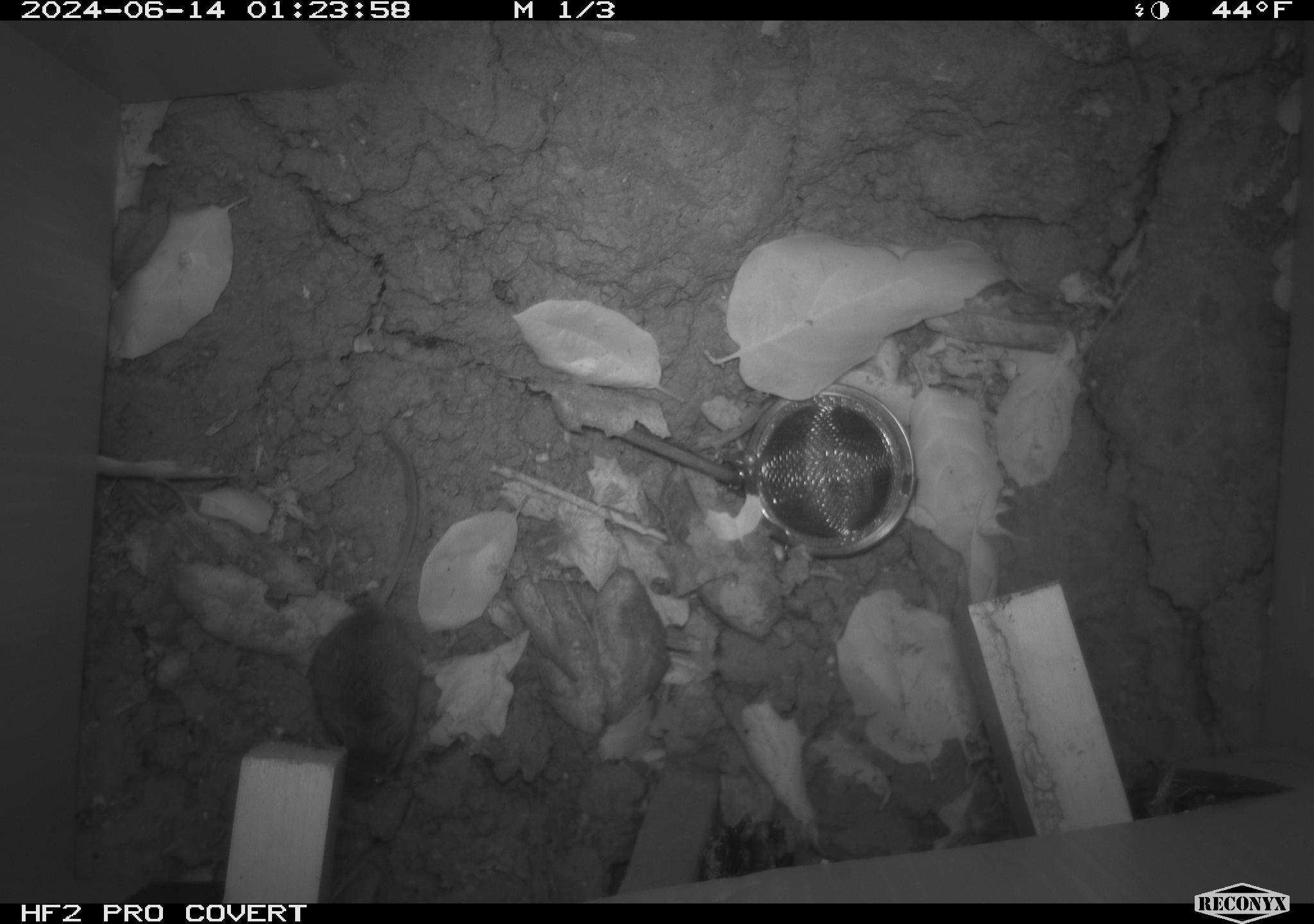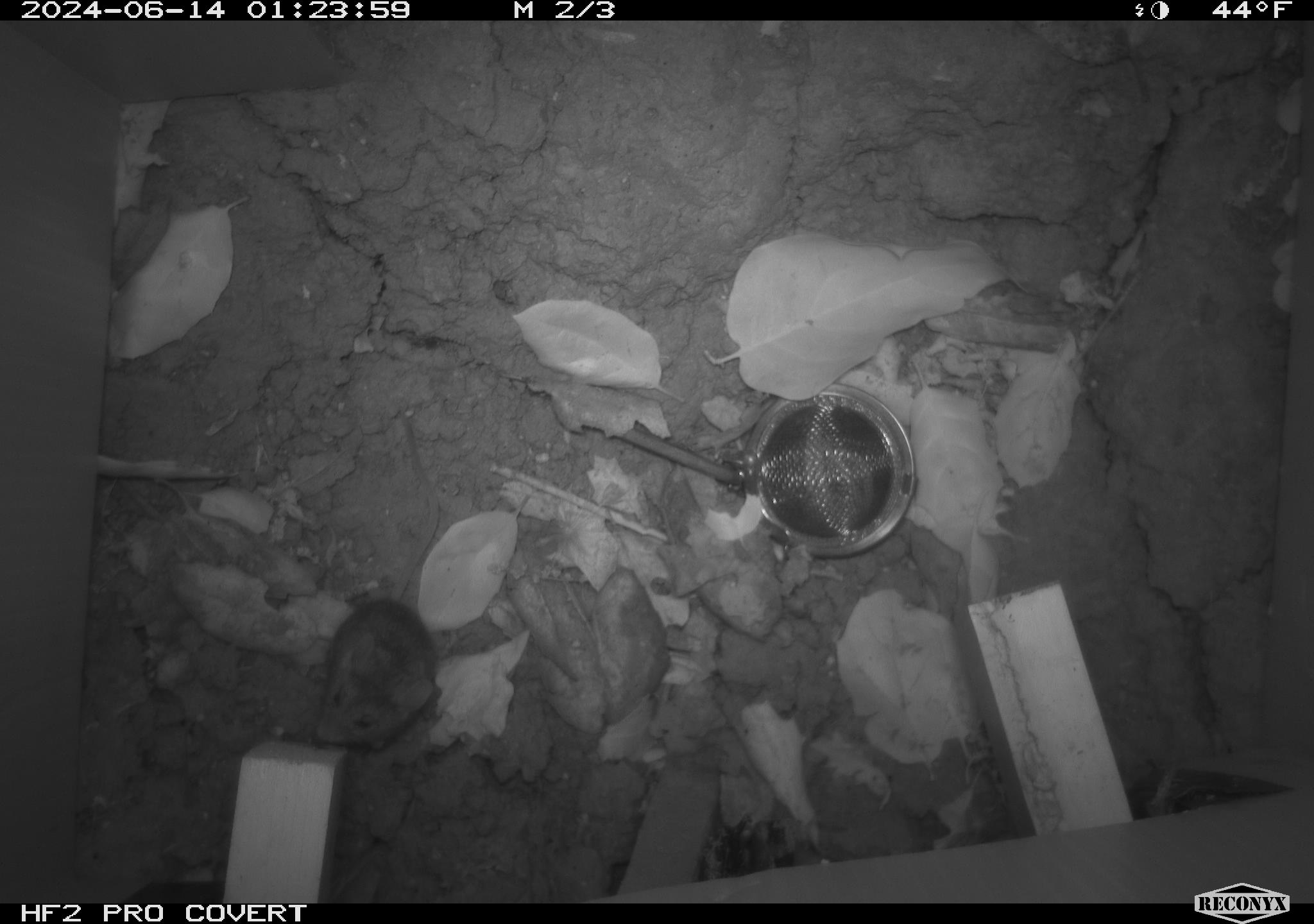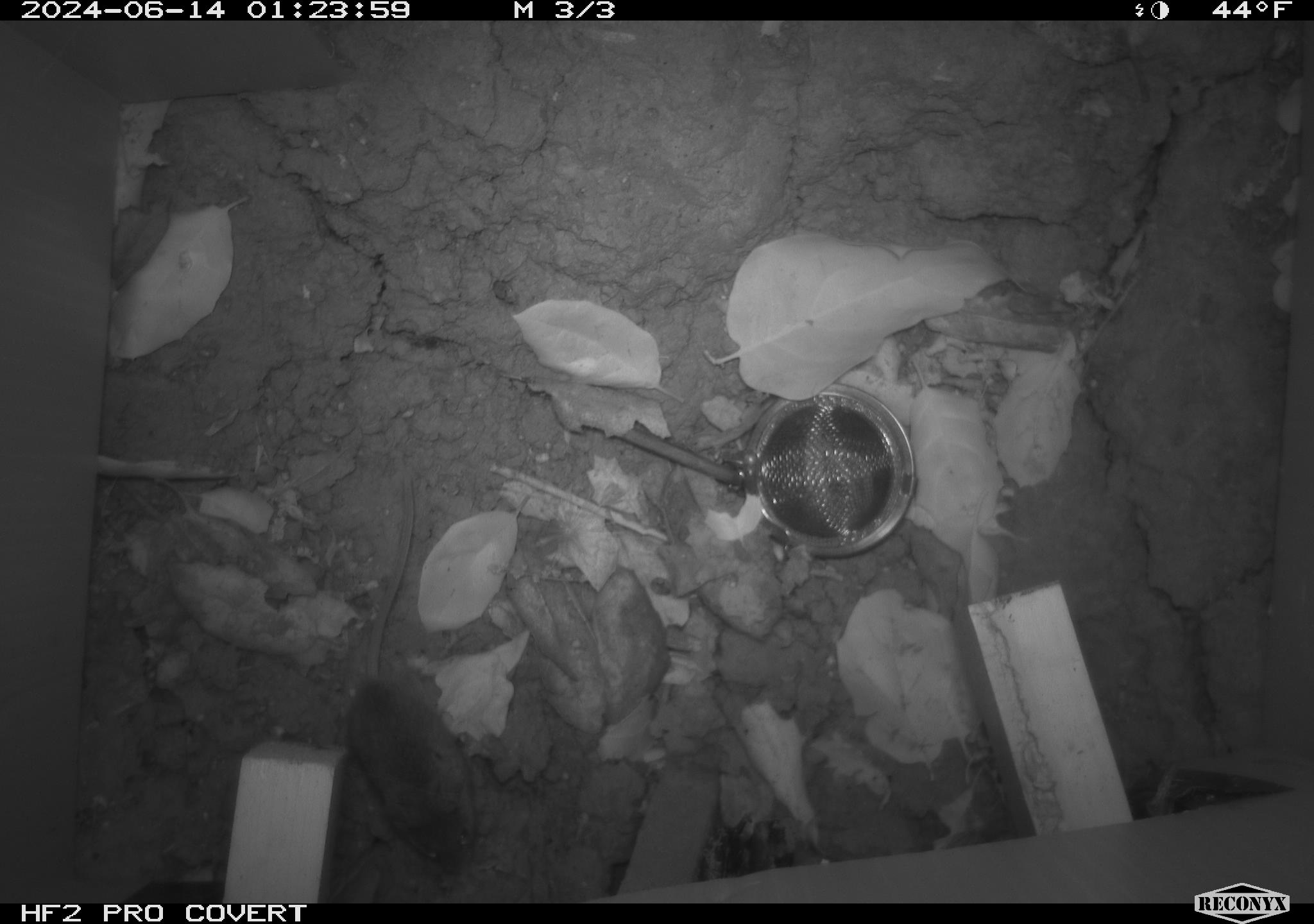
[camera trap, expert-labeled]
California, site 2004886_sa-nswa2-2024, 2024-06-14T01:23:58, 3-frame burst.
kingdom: Animalia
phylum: Chordata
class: Mammalia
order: Rodentia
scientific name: Rodentia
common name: rodent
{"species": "rodent (Rodentia)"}